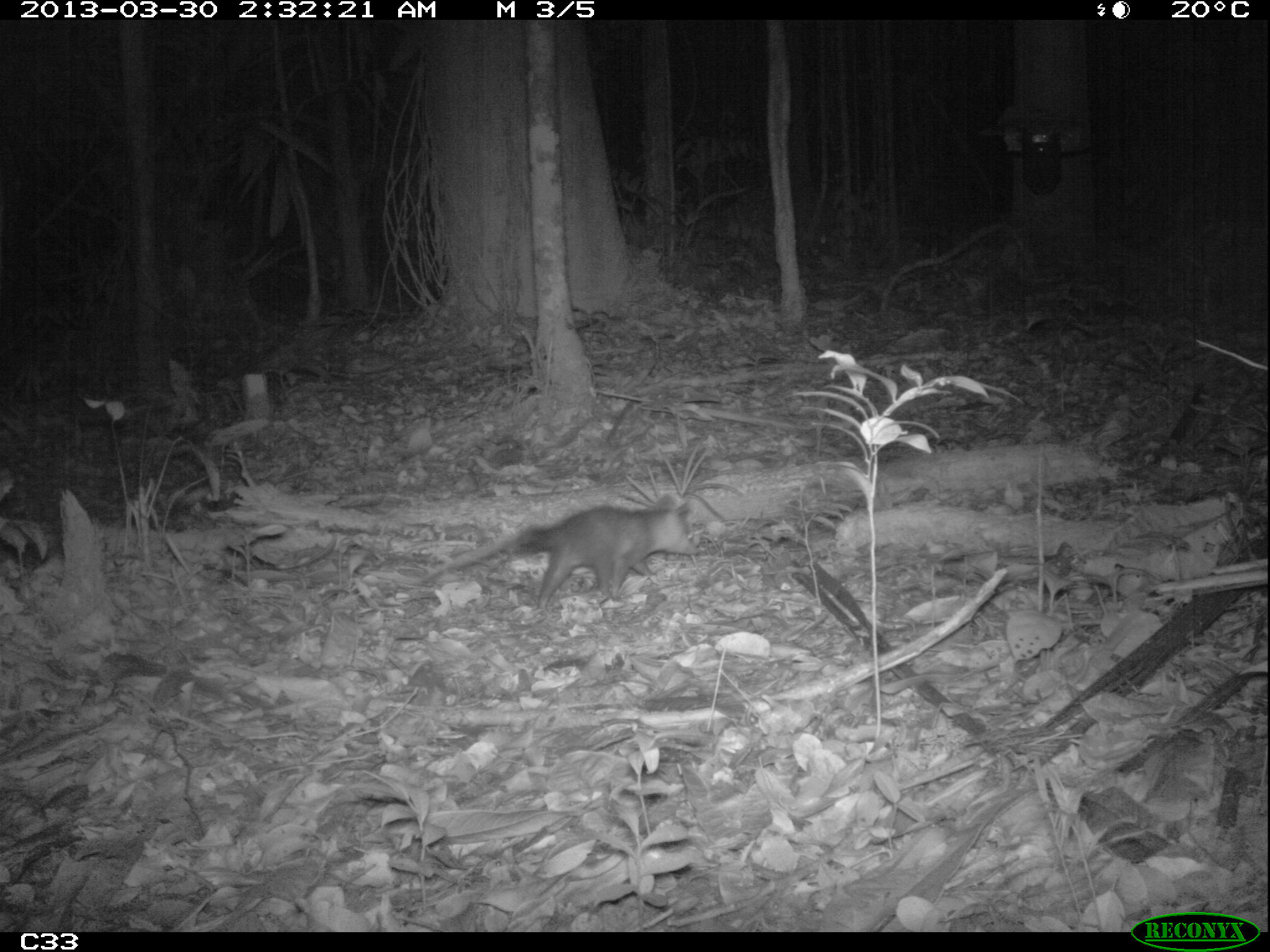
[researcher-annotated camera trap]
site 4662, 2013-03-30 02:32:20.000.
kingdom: Animalia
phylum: Chordata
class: Mammalia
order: Didelphimorphia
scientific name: Didelphimorphia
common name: opossum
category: unknown opossum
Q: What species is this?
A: Unknown opossum (opossum) (Didelphimorphia).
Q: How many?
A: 1.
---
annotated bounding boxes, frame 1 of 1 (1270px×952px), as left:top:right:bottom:
unknown opossum: 424:493:701:614